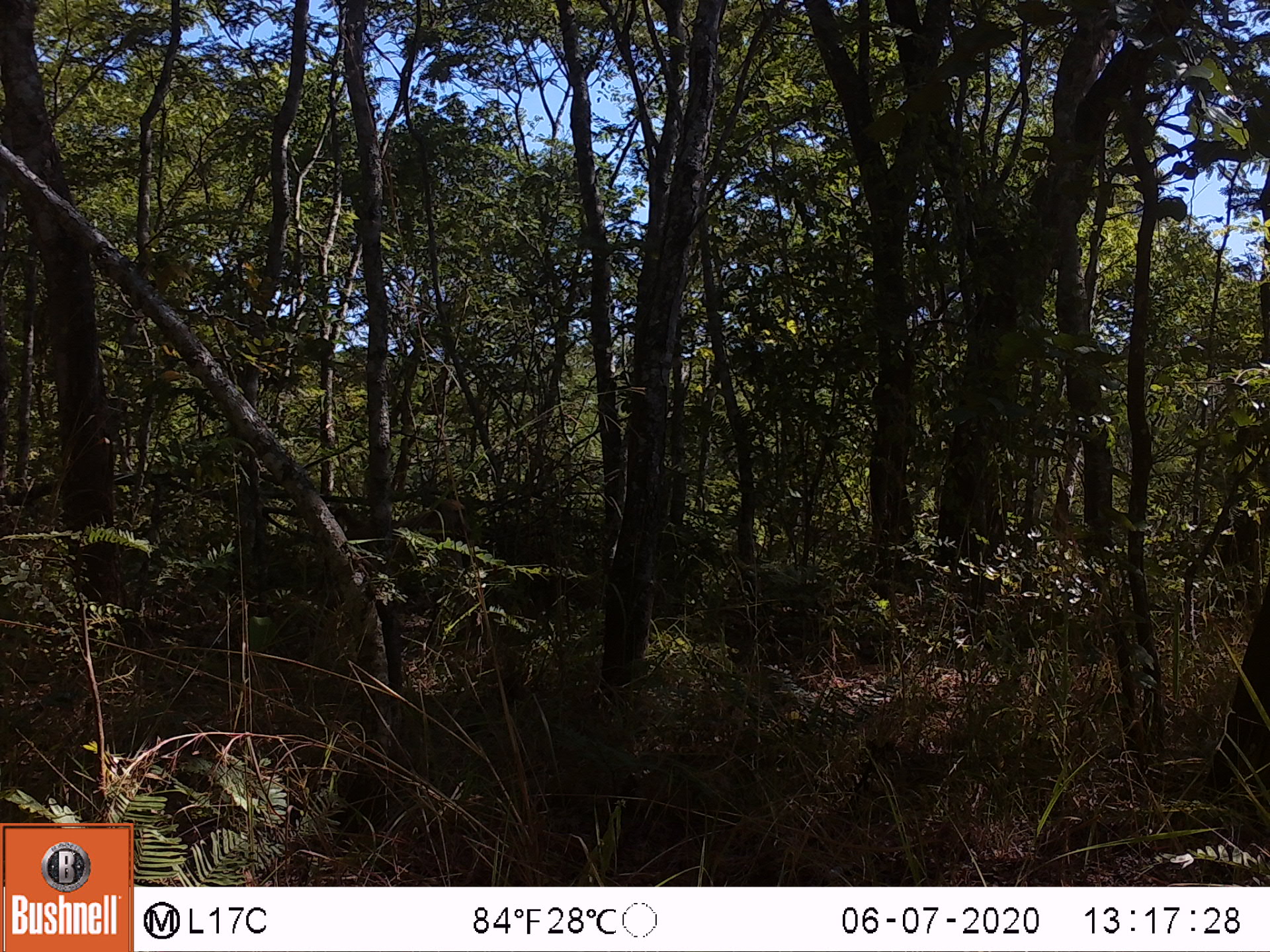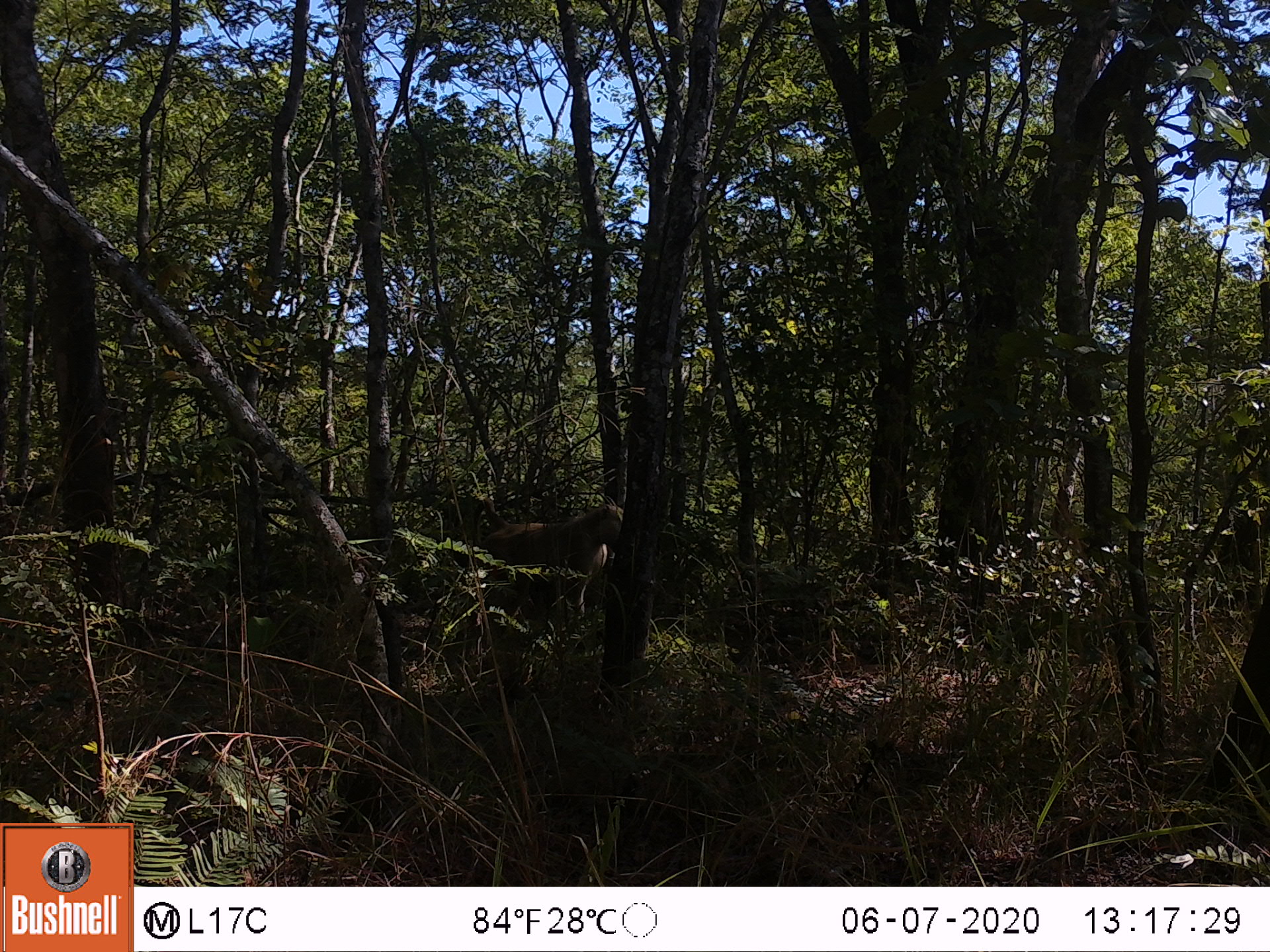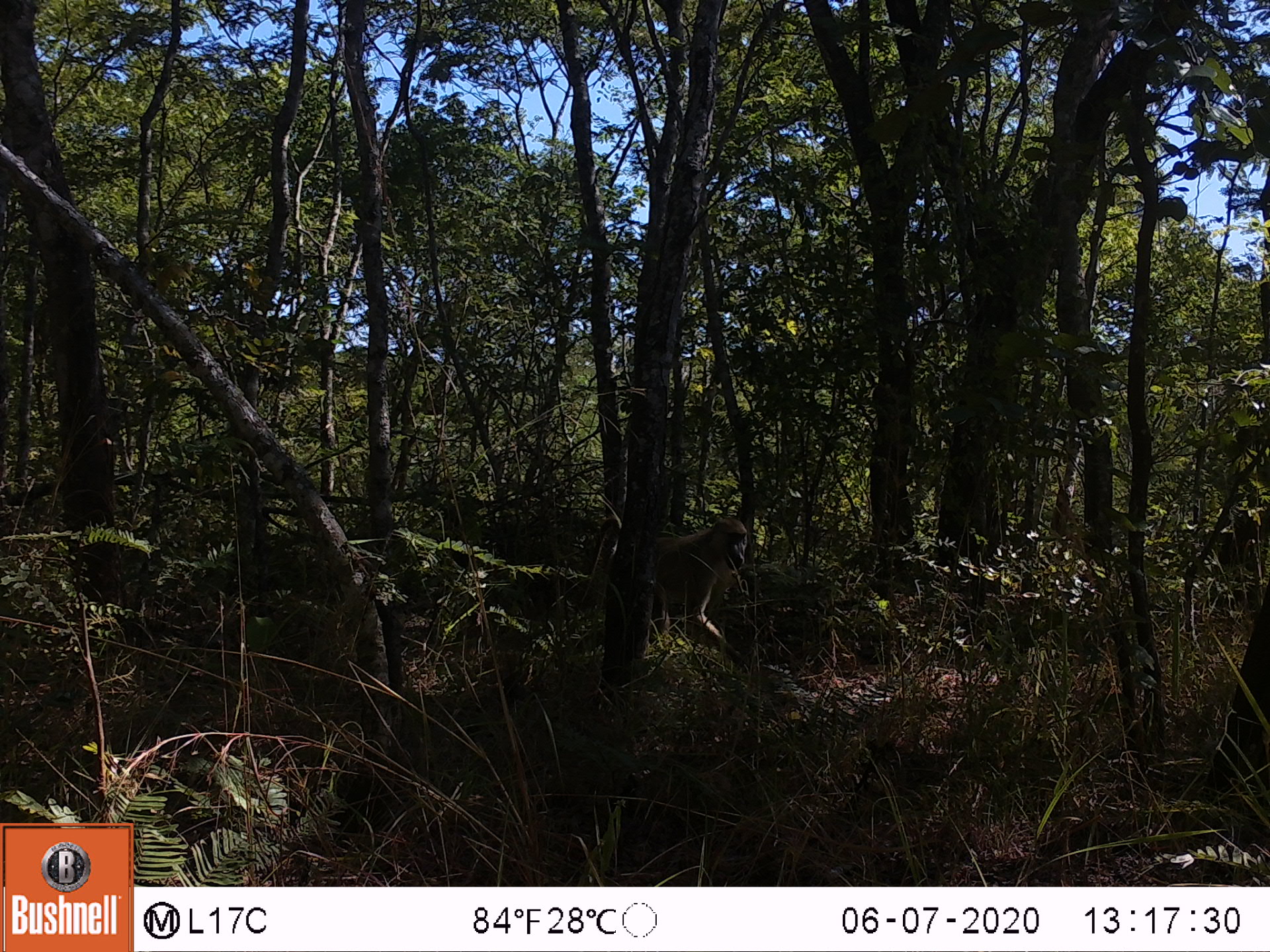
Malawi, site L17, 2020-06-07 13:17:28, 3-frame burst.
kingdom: Animalia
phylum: Chordata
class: Mammalia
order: Primates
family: Cercopithecidae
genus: Papio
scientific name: Papio cynocephalus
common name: yellow baboon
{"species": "yellow baboon (Papio cynocephalus)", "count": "1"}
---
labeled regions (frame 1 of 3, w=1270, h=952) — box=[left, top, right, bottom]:
yellow baboon: box=[332, 496, 472, 564]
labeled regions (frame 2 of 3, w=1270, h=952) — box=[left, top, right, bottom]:
yellow baboon: box=[464, 500, 629, 633]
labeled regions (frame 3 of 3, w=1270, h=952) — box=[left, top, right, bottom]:
yellow baboon: box=[575, 508, 757, 658]